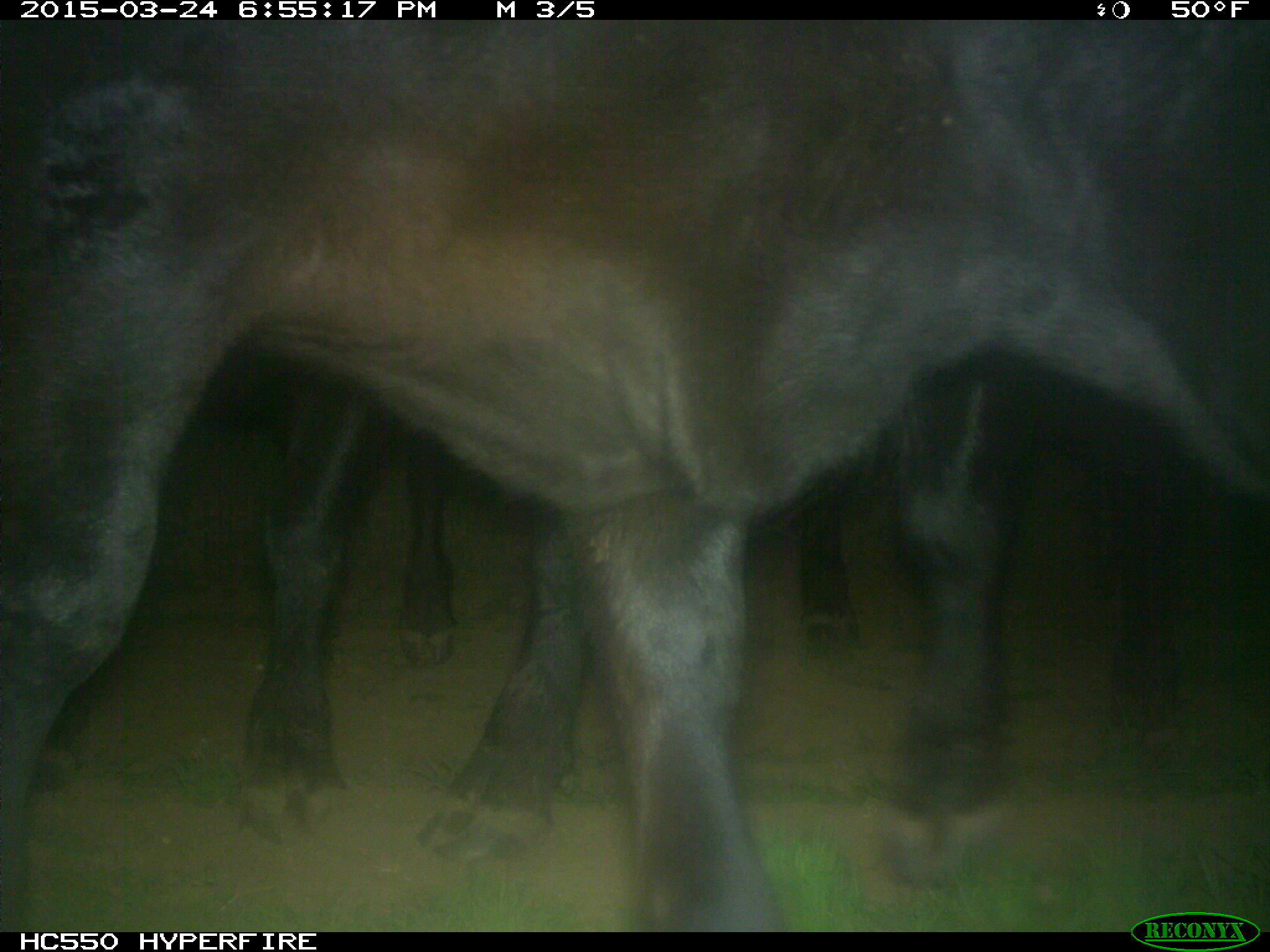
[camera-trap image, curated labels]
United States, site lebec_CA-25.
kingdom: Animalia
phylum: Chordata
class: Mammalia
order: Artiodactyla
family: Bovidae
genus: Bos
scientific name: Bos taurus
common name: domestic cow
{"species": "Bos taurus (domestic cow)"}